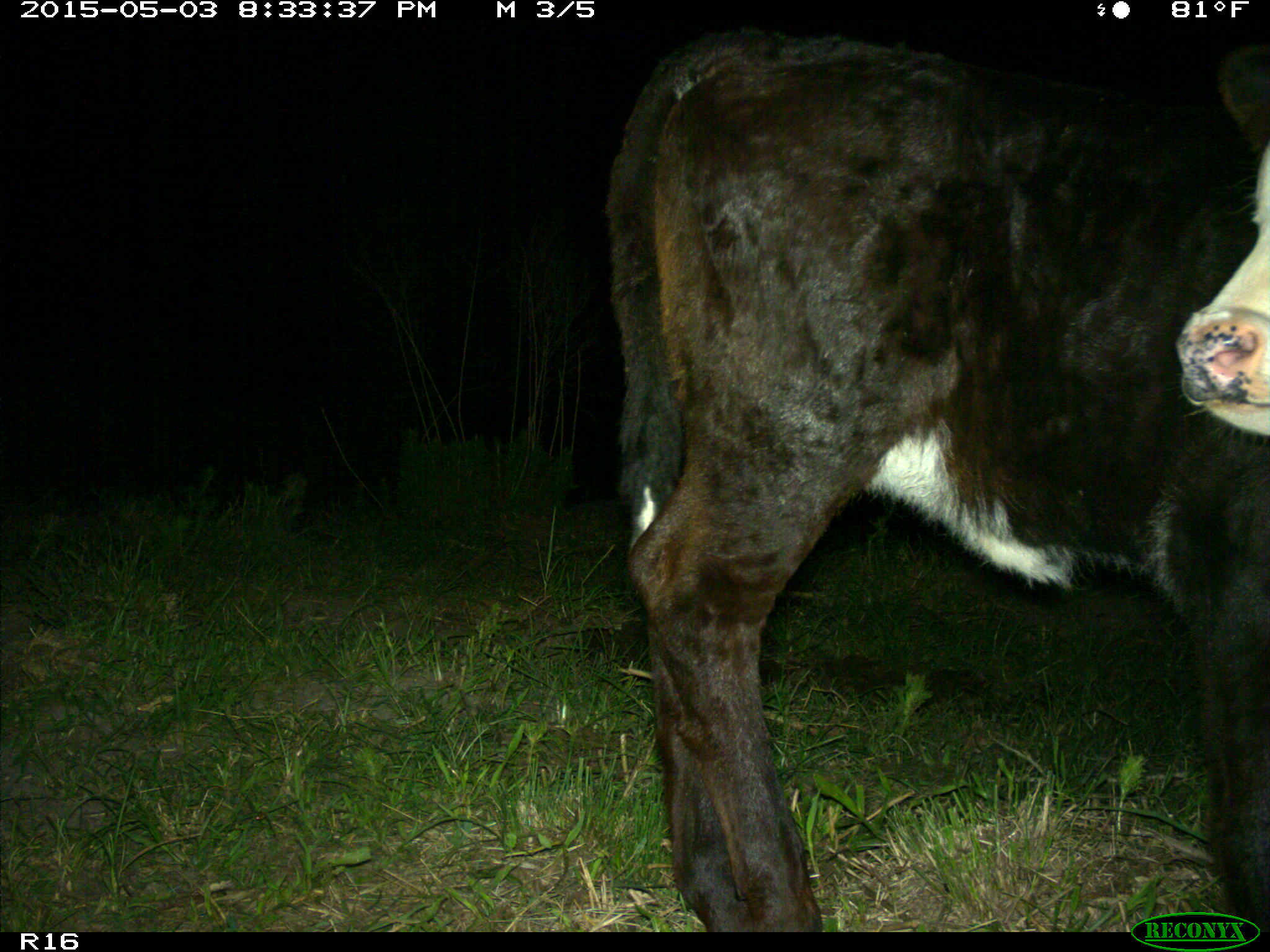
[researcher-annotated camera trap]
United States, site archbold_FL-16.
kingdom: Animalia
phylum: Chordata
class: Mammalia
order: Artiodactyla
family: Bovidae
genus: Bos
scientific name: Bos taurus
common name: domestic cow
Bos taurus (domestic cow).